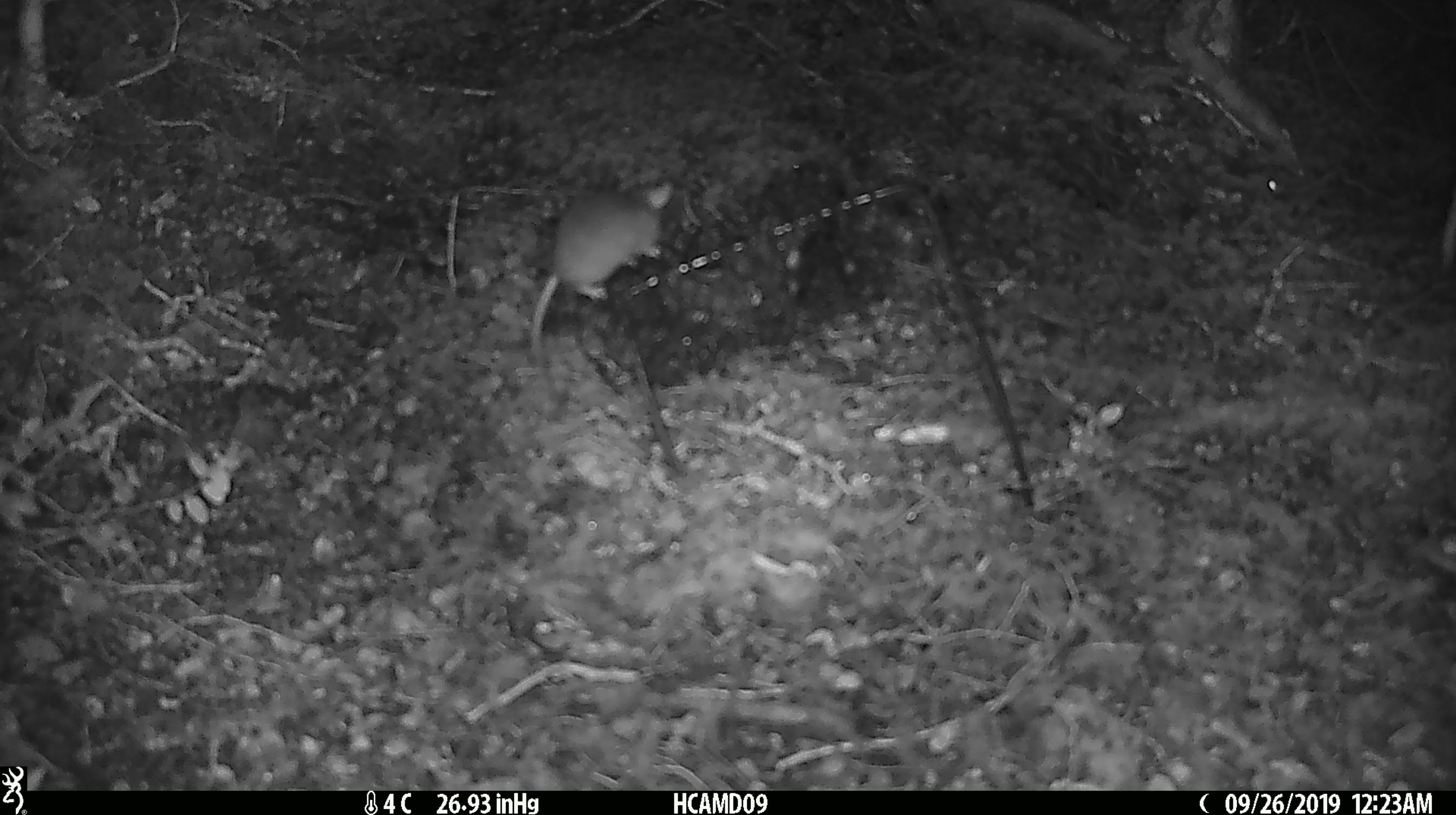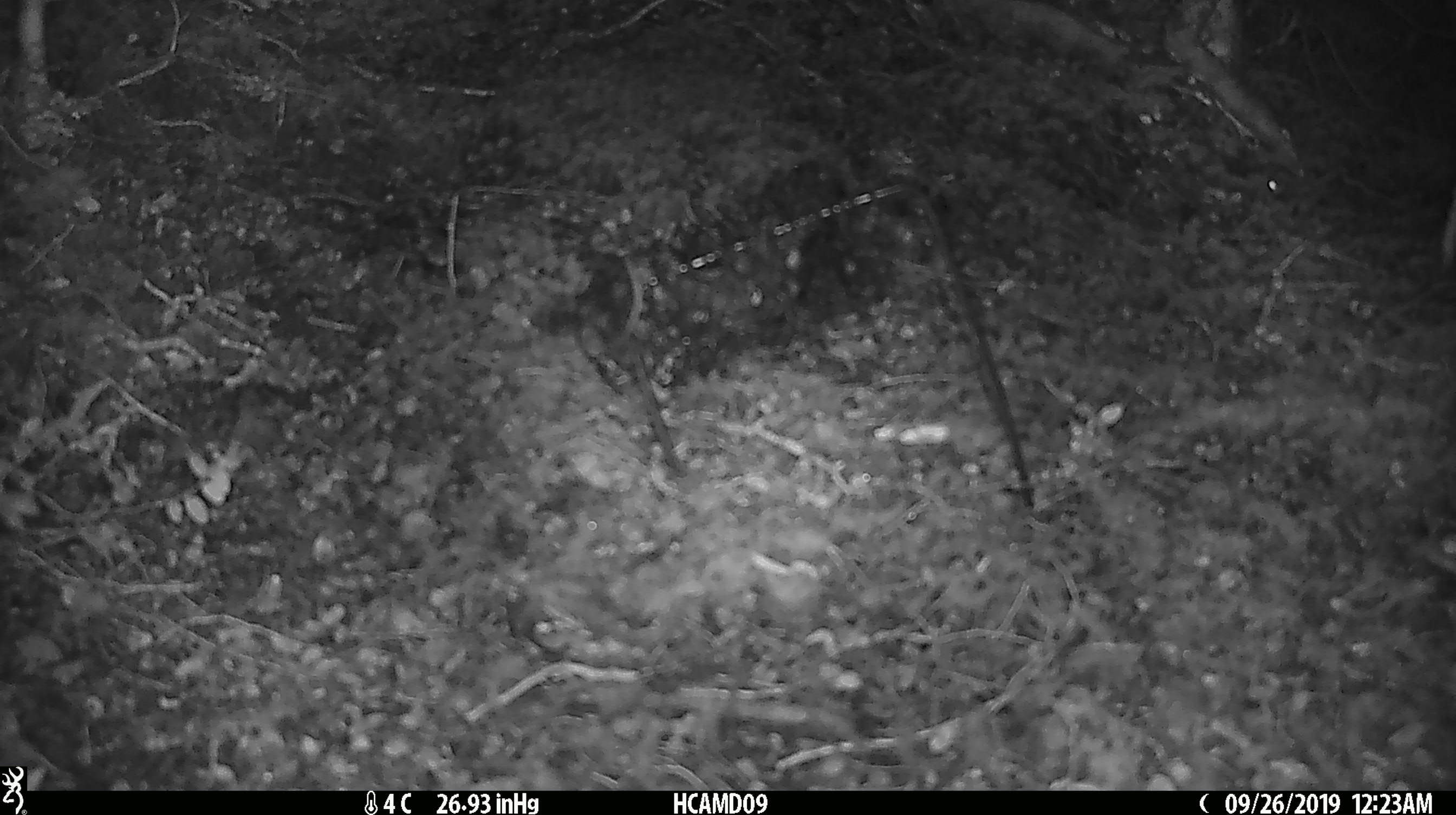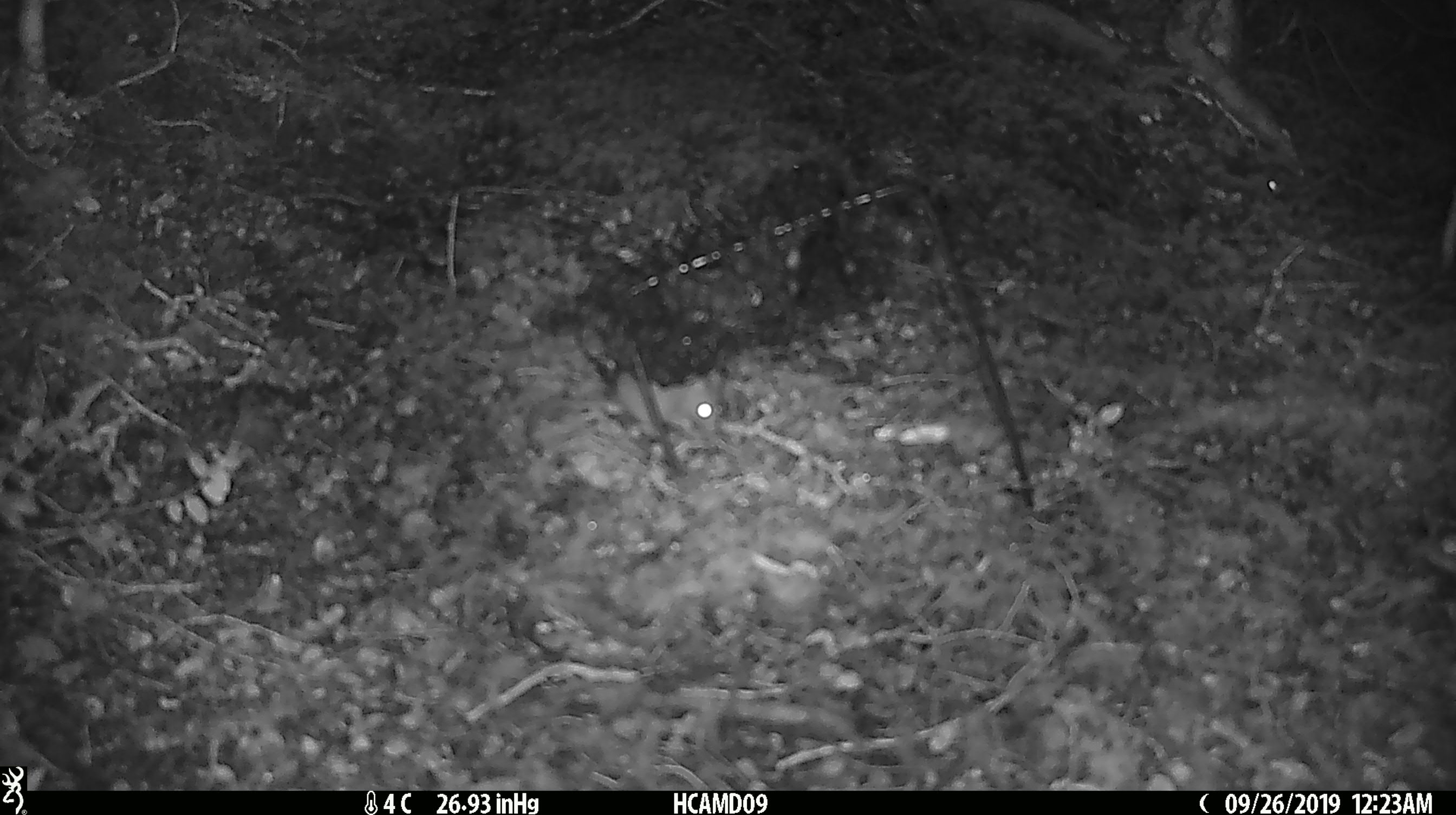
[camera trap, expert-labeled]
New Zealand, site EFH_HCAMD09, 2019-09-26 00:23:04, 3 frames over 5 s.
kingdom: Animalia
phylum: Chordata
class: Mammalia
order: Rodentia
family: Muridae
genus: Mus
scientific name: Mus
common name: mouse